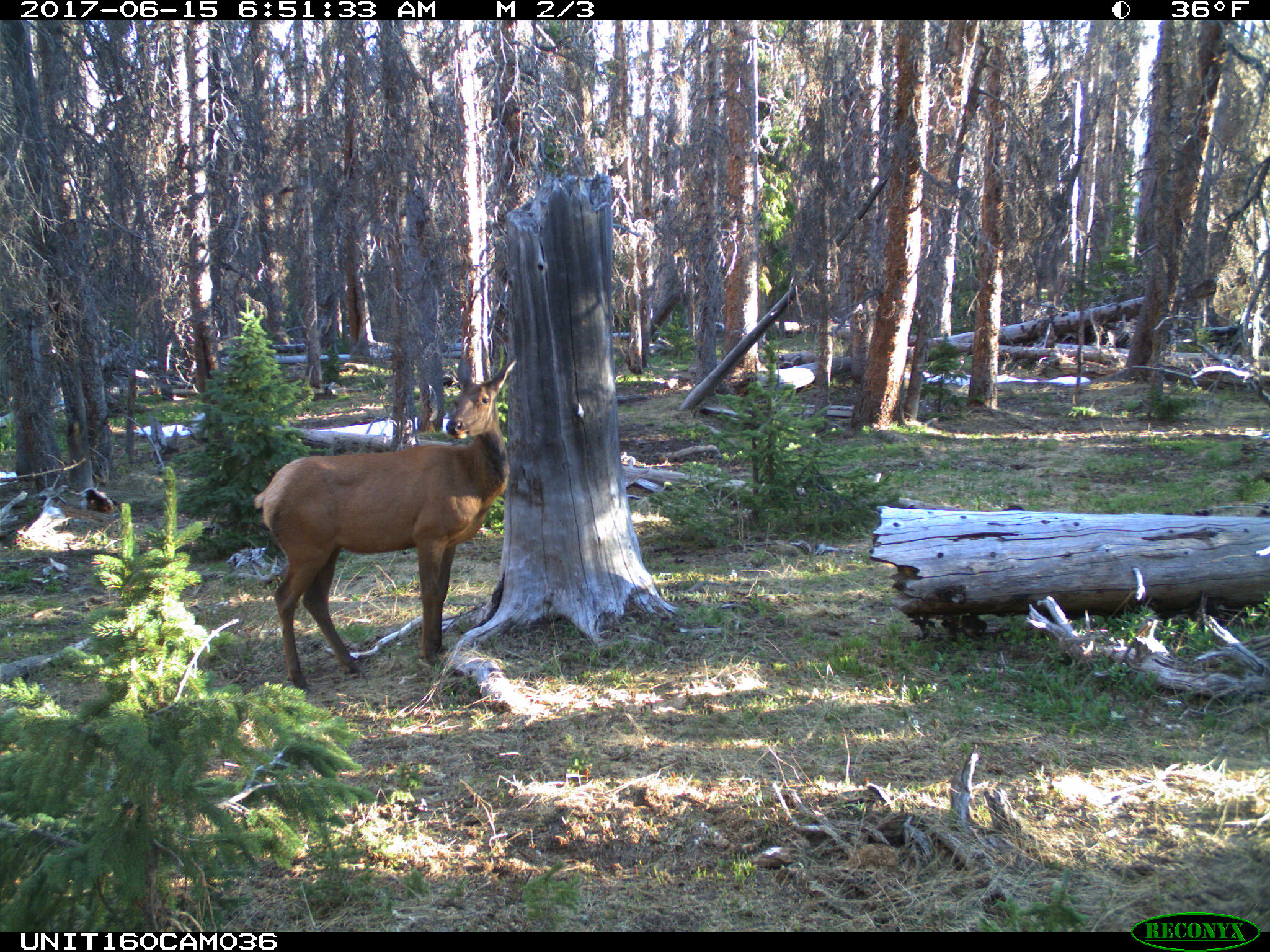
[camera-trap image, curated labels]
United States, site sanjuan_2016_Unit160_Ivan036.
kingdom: Animalia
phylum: Chordata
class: Mammalia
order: Artiodactyla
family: Cervidae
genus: Cervus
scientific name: Cervus elaphus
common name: red deer